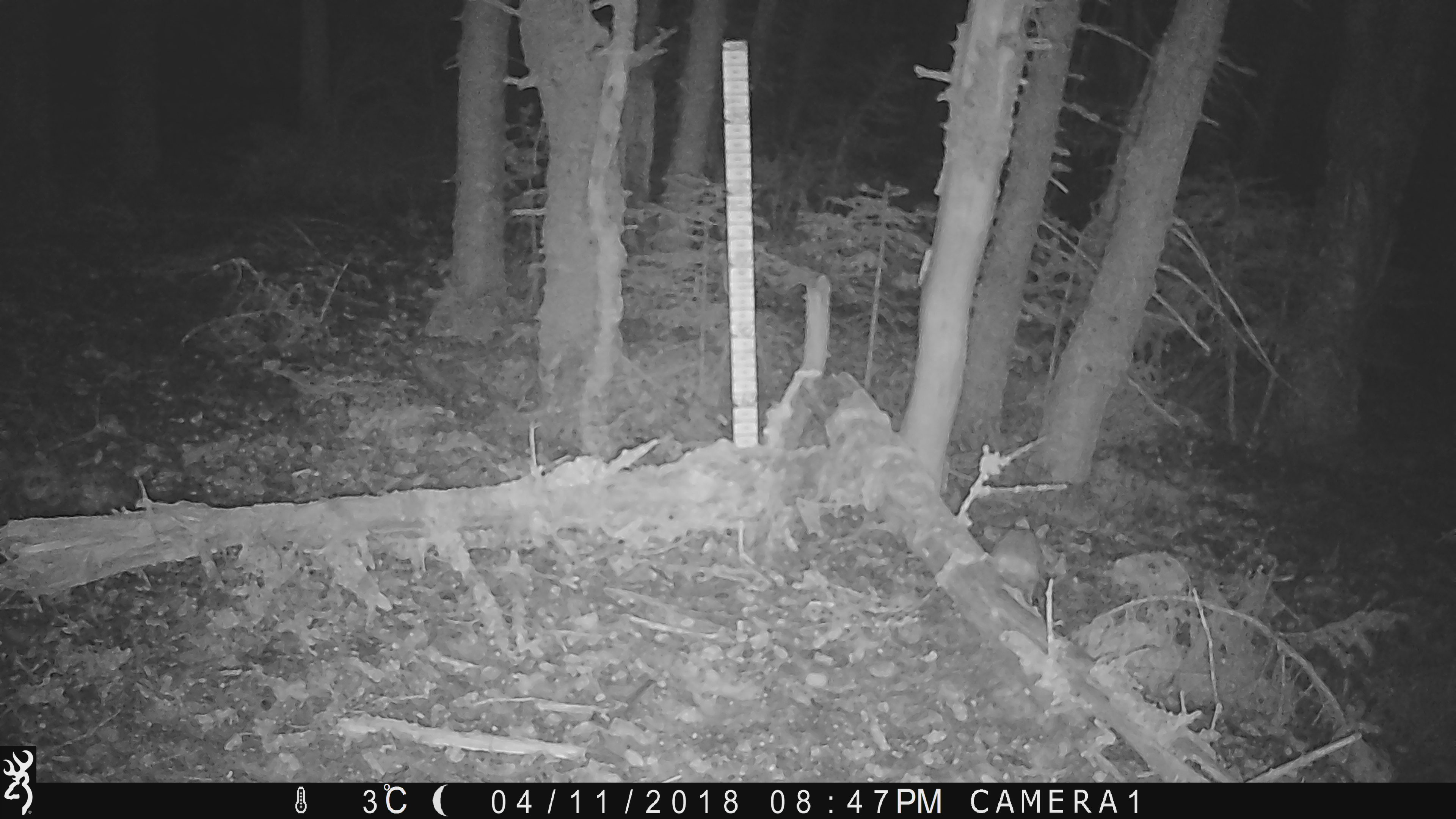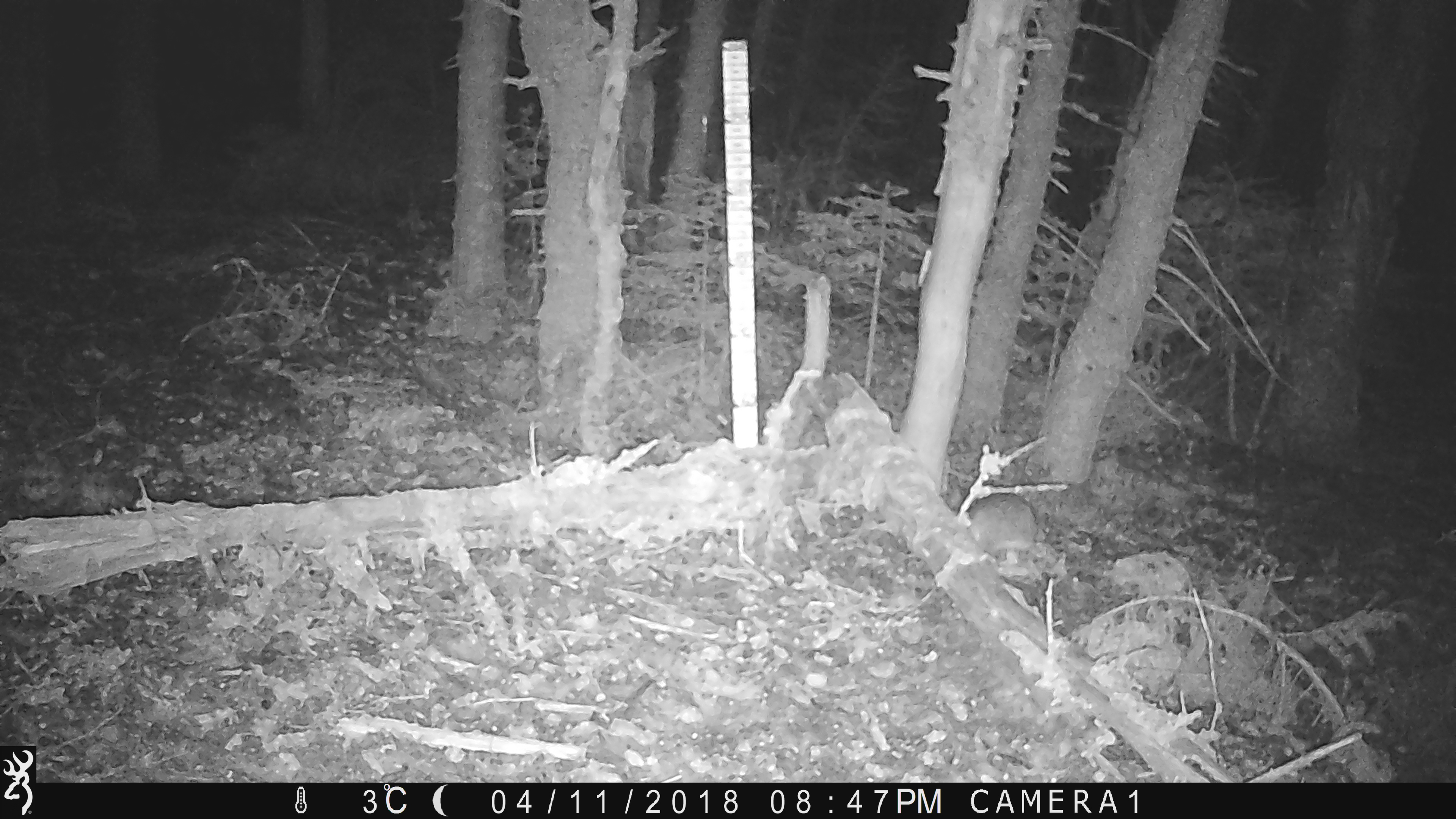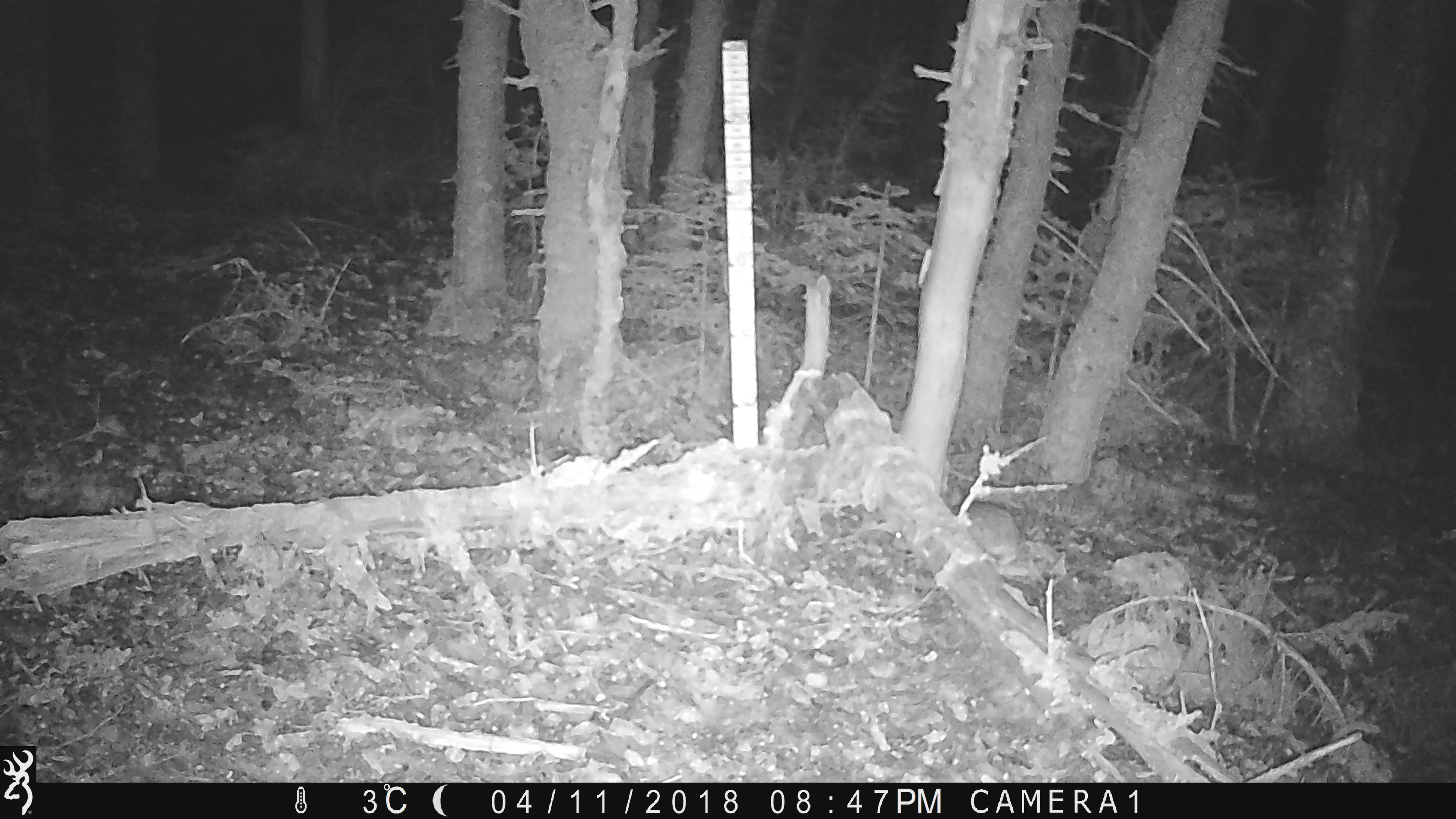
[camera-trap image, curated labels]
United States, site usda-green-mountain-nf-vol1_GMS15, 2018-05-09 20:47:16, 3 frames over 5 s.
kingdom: Animalia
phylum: Chordata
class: Mammalia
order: Lagomorpha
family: Leporidae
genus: Lepus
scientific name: Lepus americanus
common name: snowshoe hare